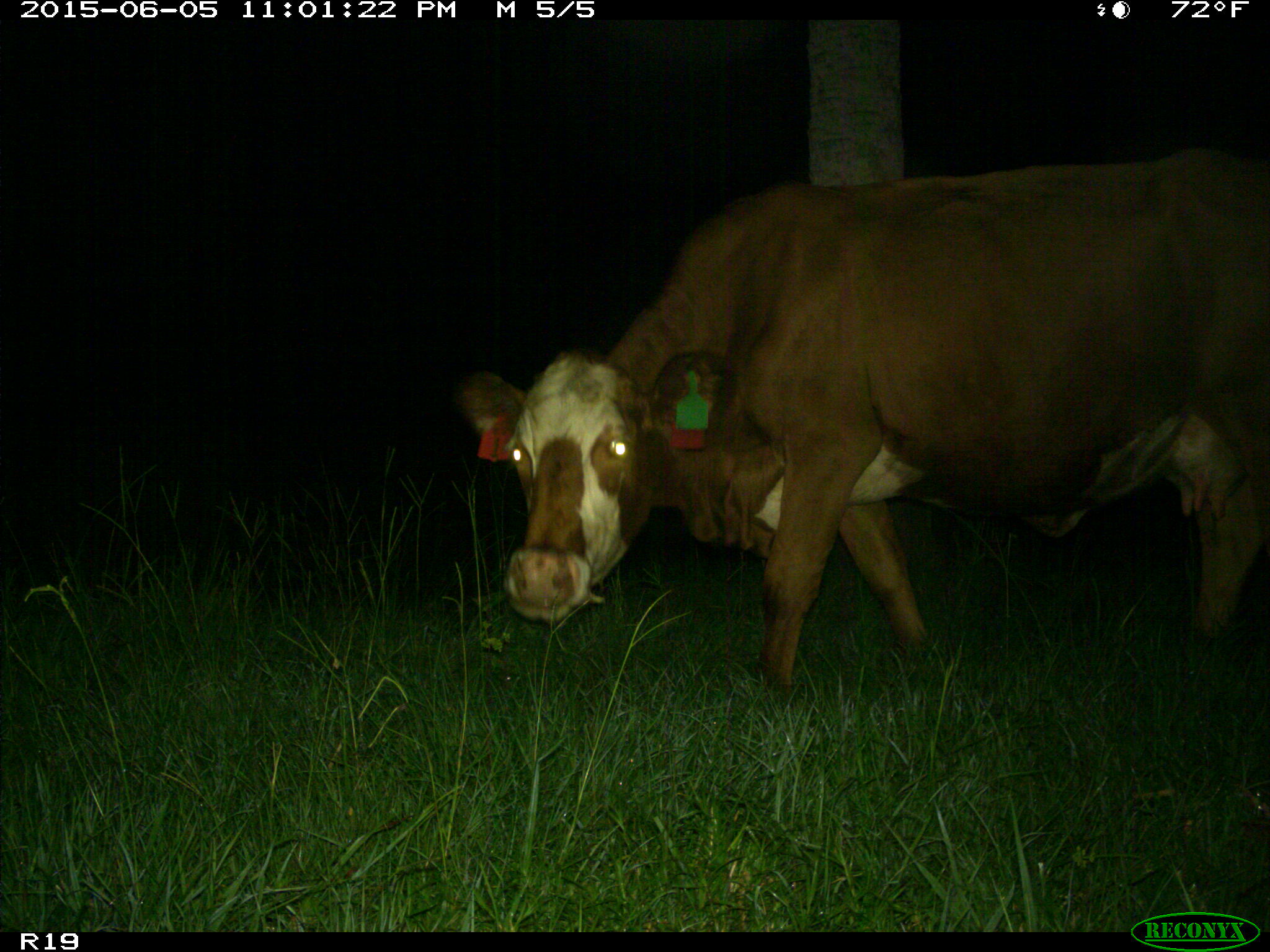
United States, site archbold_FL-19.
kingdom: Animalia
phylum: Chordata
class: Mammalia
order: Artiodactyla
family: Bovidae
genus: Bos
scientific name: Bos taurus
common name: domestic cow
Bos taurus (domestic cow).